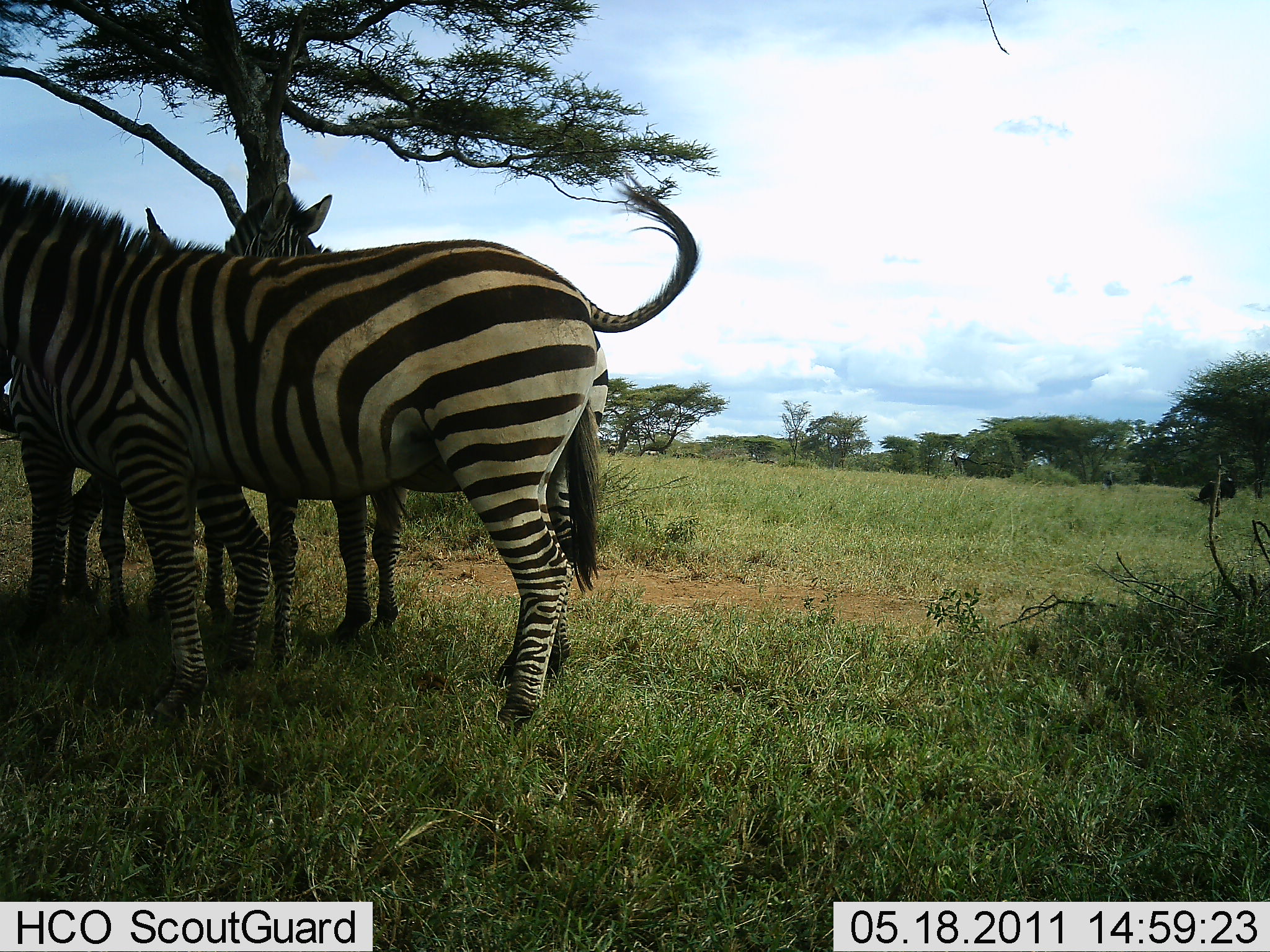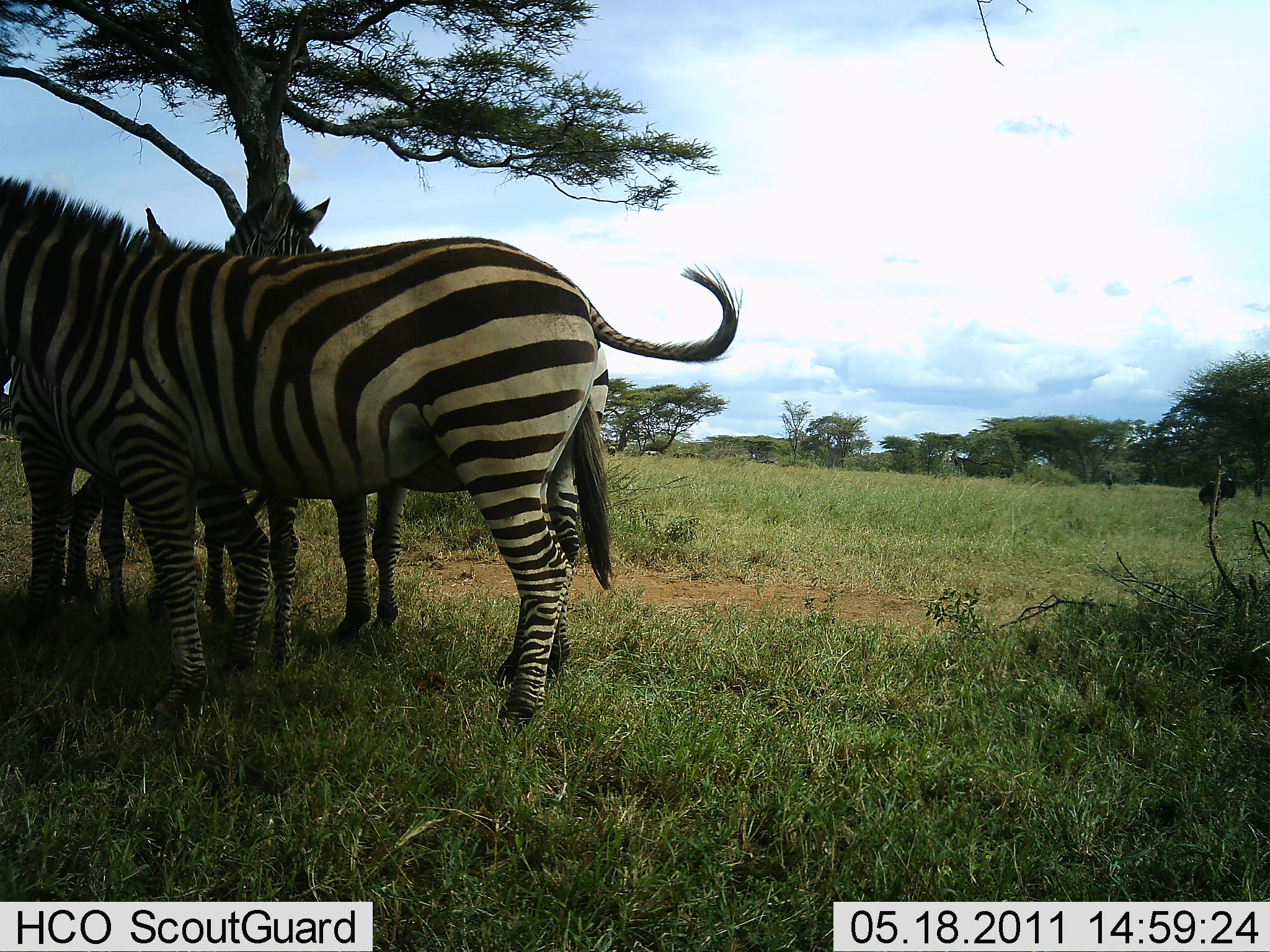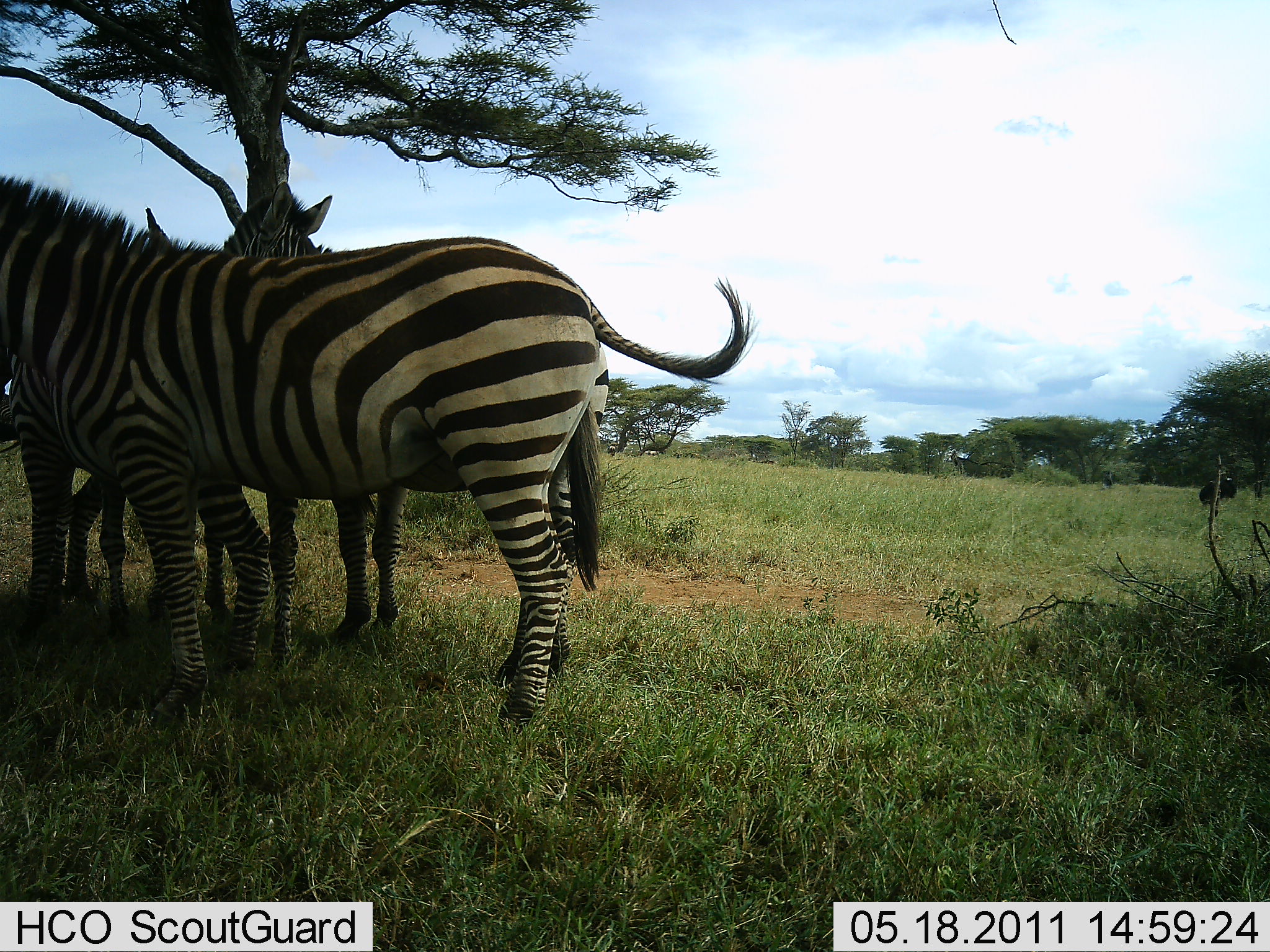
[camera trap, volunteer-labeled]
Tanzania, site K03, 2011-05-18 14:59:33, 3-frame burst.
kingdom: Animalia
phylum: Chordata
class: Mammalia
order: Perissodactyla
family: Equidae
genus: Equus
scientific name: Equus quagga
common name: plains zebra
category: zebra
Zebra (plains zebra) (Equus quagga), count 3. Behavior (volunteer vote fractions): standing 93%, resting 14%, moving 7%, interacting 14%. Young present (vote fraction): 7%. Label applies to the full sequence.